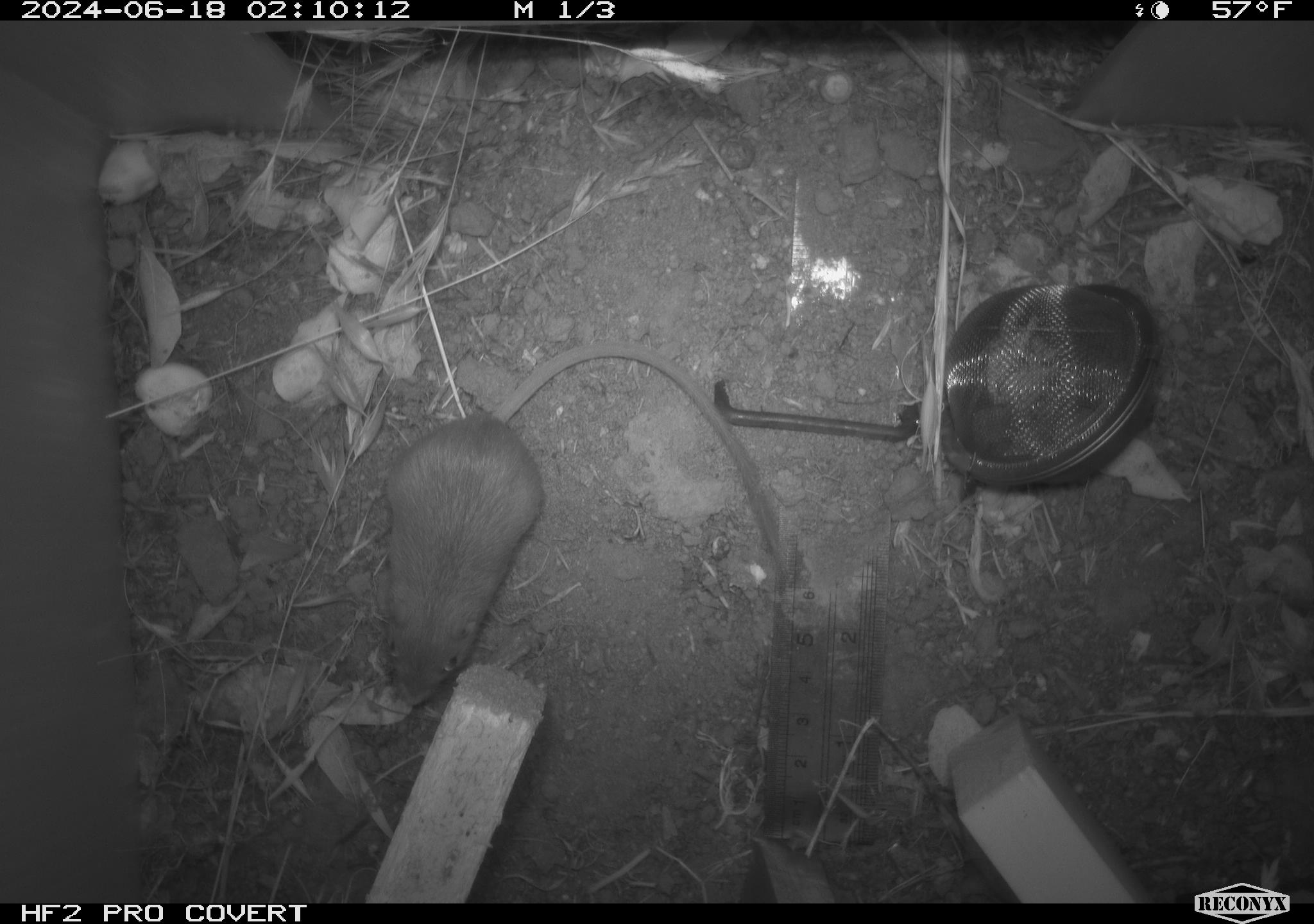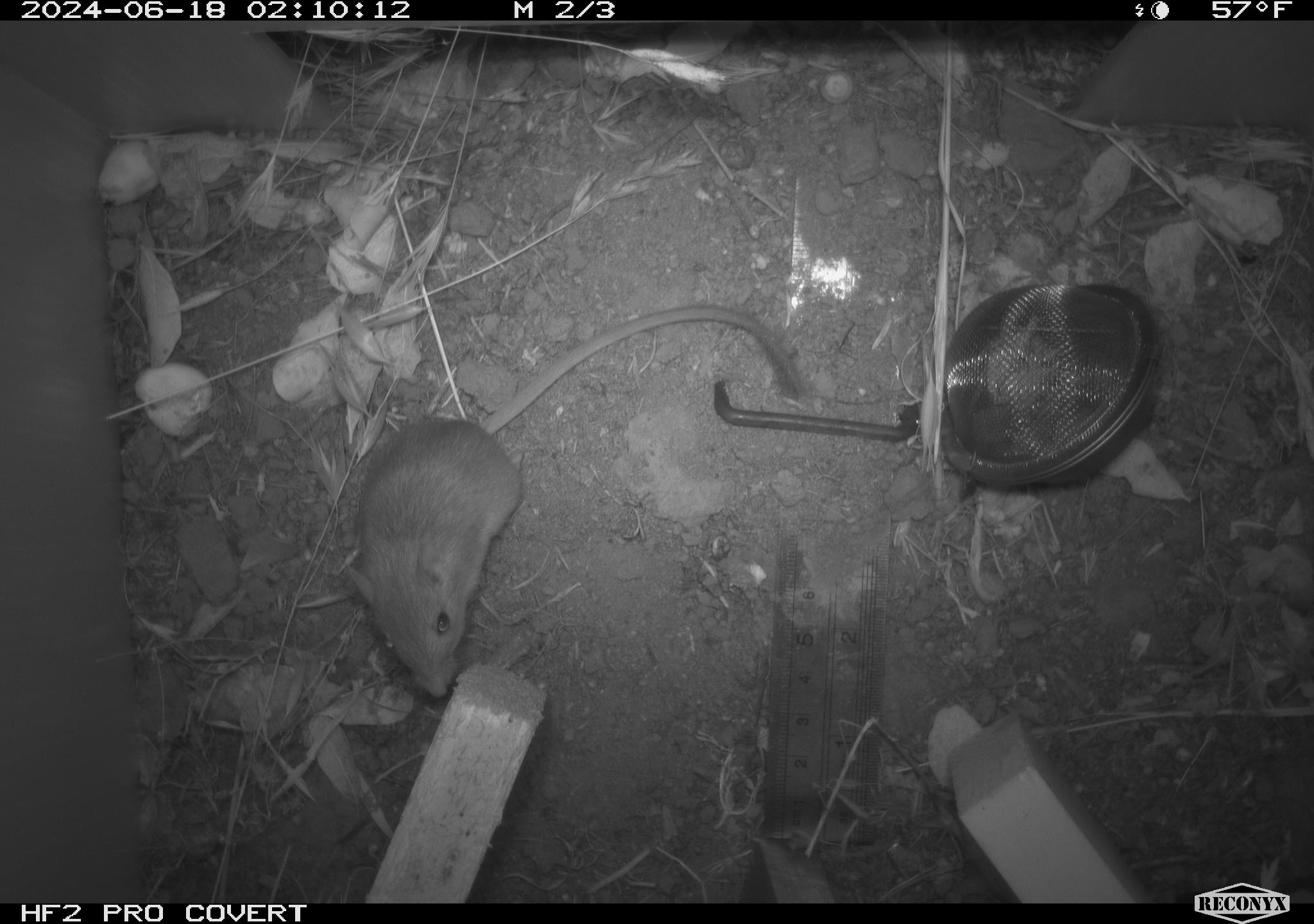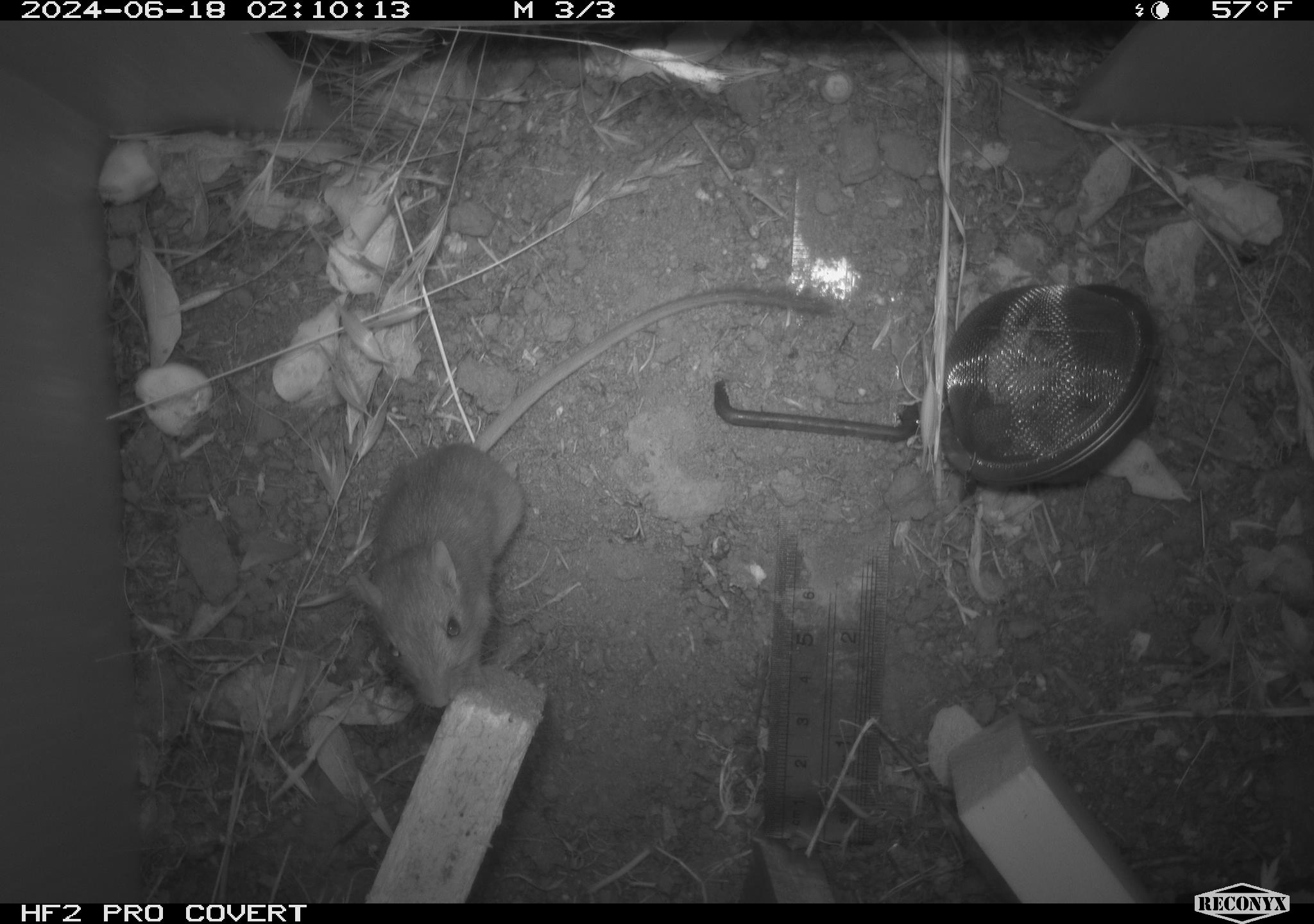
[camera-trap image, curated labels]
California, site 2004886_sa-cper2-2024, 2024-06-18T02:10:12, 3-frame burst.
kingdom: Animalia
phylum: Chordata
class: Mammalia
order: Rodentia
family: Heteromyidae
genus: Dipodomys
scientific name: Dipodomys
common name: kangaroo rats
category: dipodomys species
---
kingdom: Animalia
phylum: Chordata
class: Mammalia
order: Rodentia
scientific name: Rodentia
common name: rodent